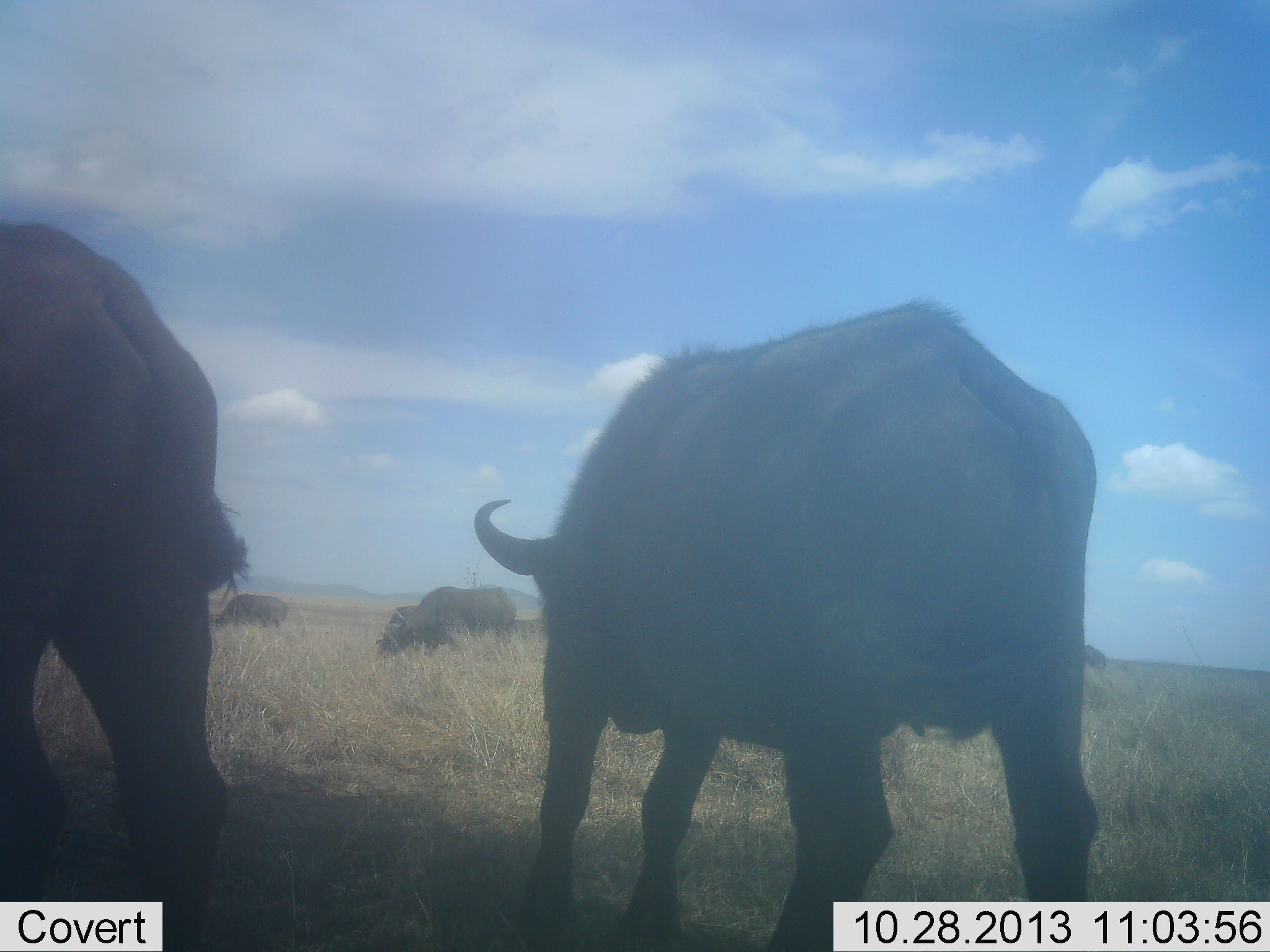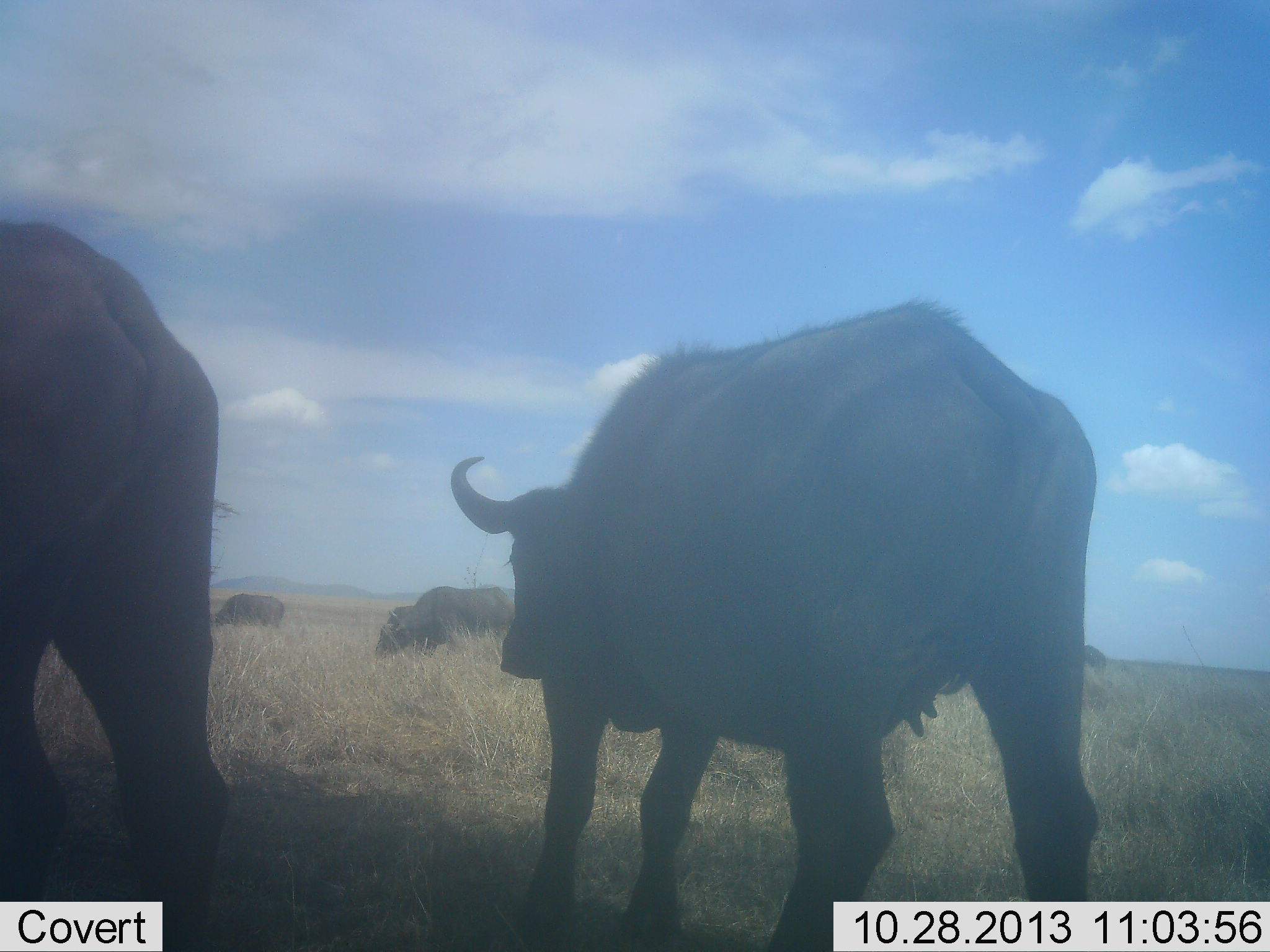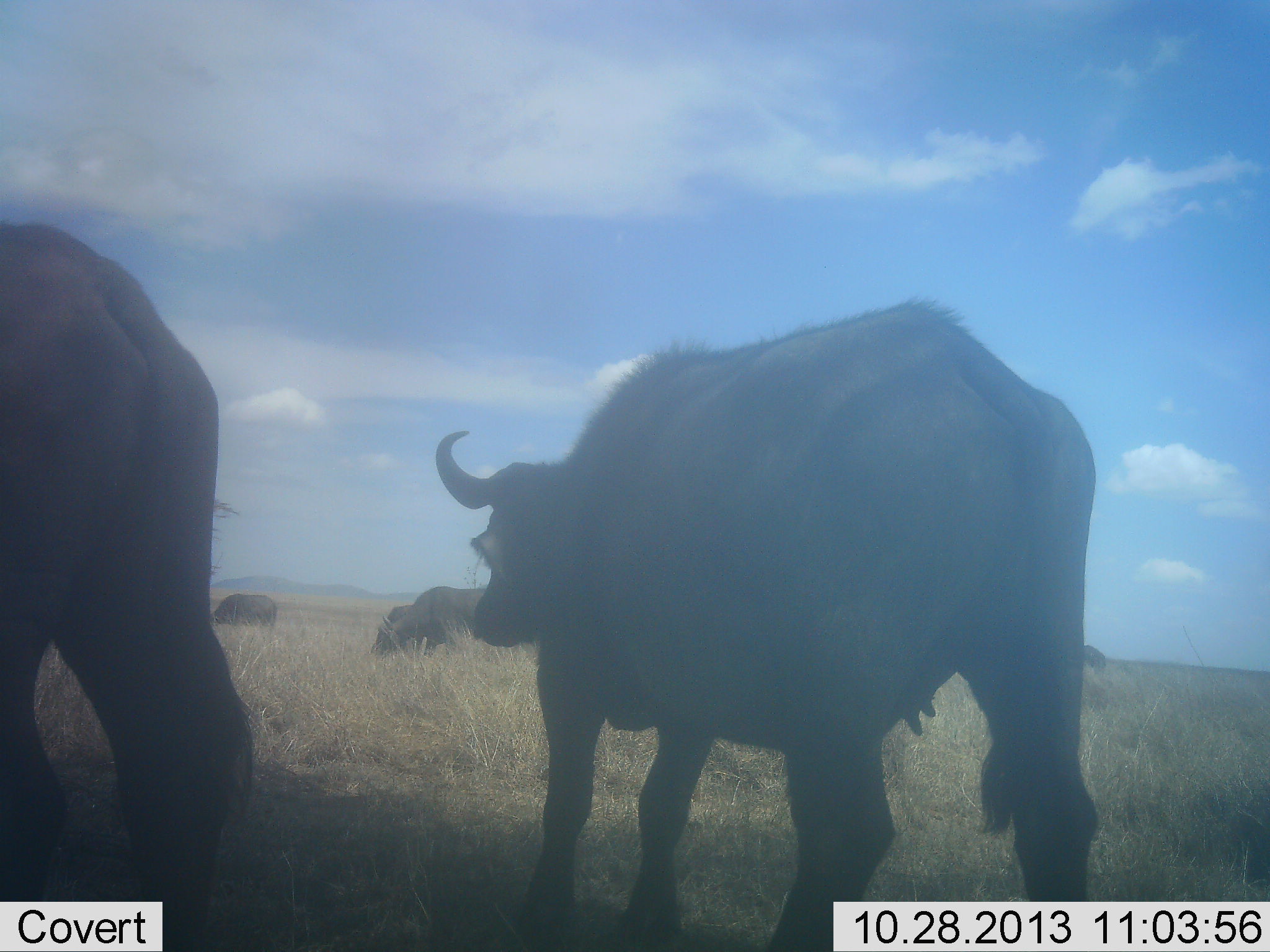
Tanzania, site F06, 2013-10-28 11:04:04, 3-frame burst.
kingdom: Animalia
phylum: Chordata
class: Mammalia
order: Artiodactyla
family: Bovidae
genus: Syncerus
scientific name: Syncerus caffer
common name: cape buffalo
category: buffalo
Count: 6.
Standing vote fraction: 70%.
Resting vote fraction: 10%.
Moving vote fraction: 30%.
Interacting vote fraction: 10%.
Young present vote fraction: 0%.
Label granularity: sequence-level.